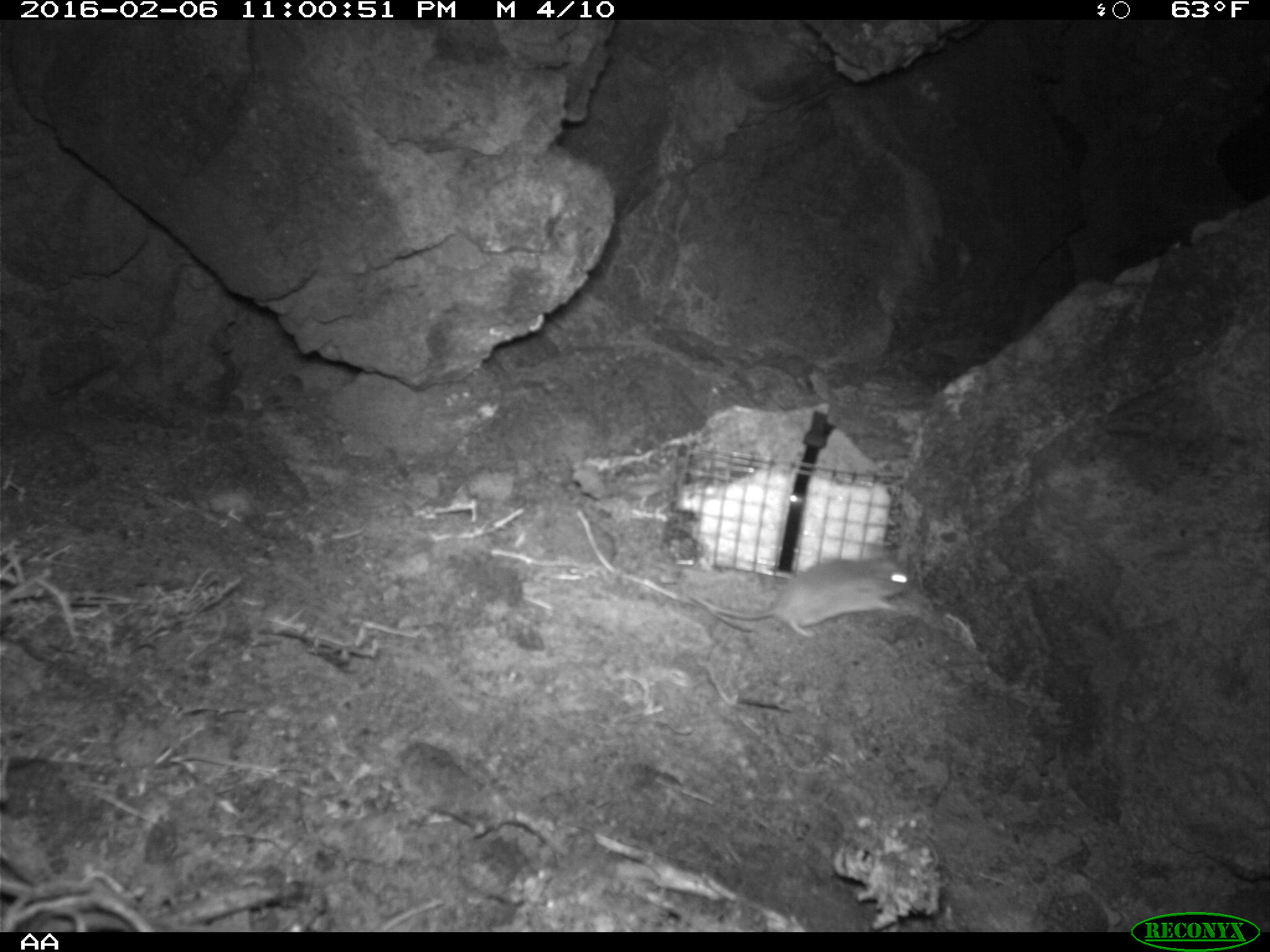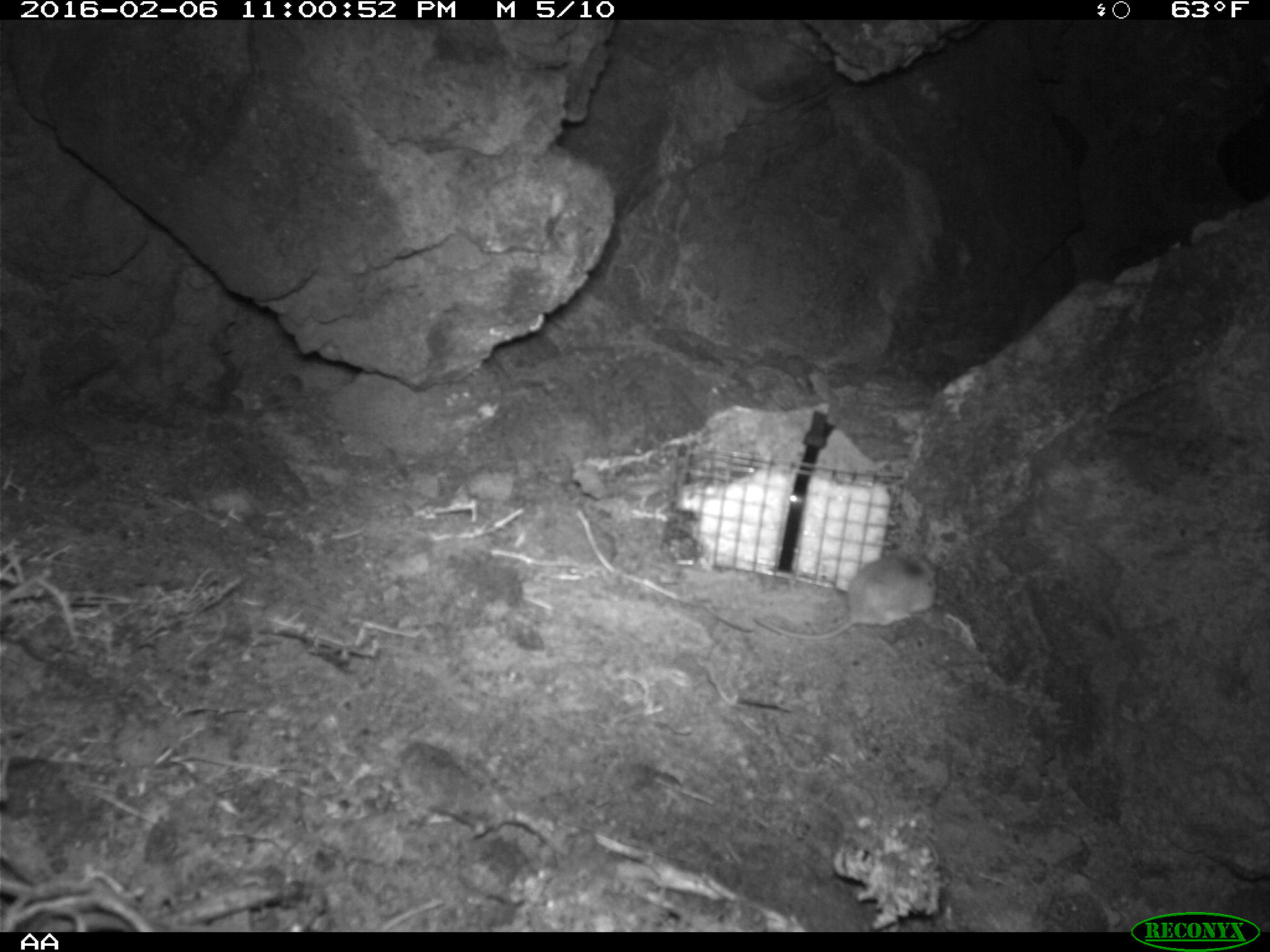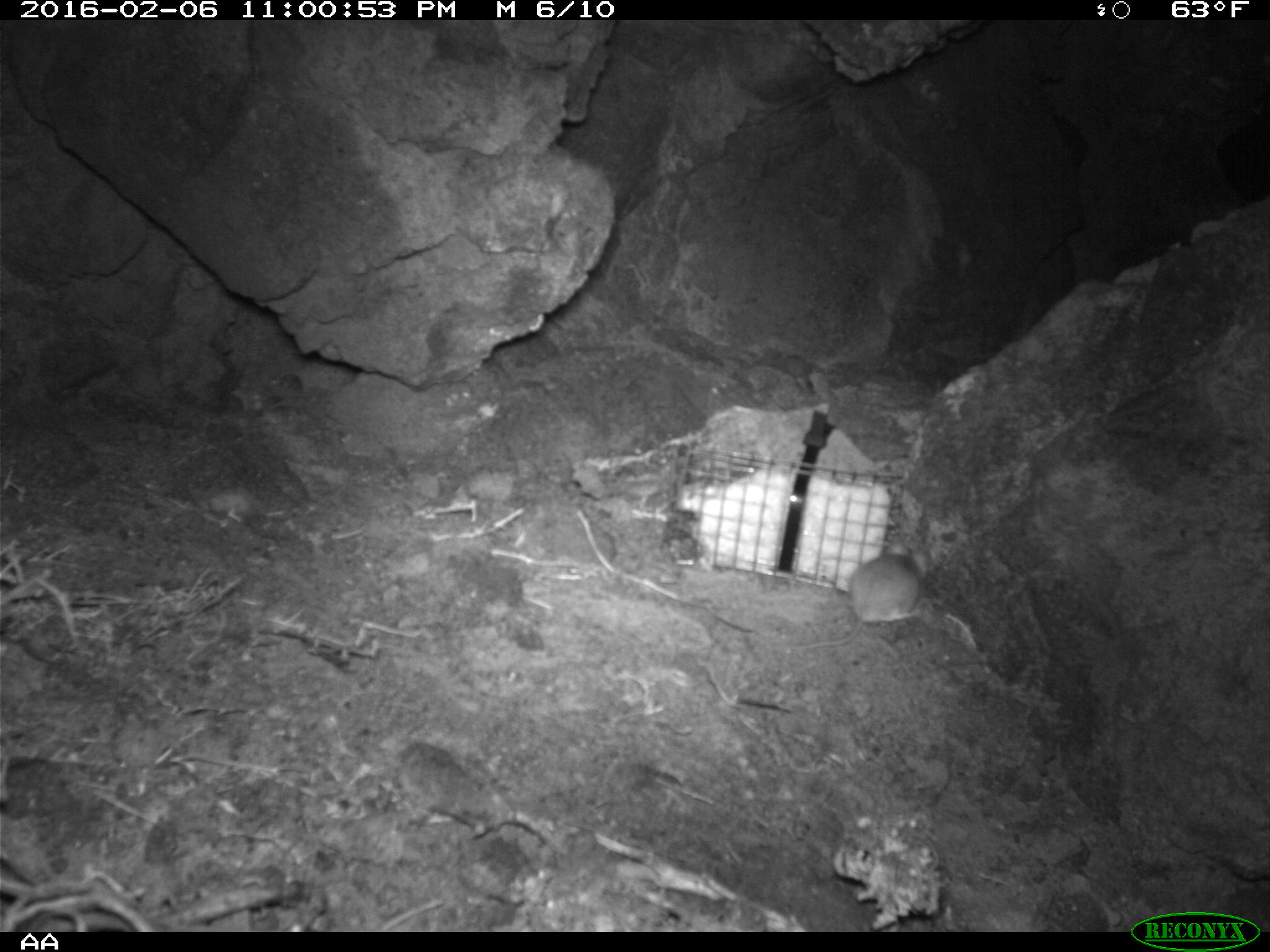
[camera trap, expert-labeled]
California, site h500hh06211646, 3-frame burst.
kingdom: Animalia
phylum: Chordata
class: Mammalia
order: Rodentia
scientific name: Rodentia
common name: rodent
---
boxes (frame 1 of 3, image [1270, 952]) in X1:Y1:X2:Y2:
rodent: 676:550:917:638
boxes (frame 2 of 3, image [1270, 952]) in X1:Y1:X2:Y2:
rodent: 752:545:936:641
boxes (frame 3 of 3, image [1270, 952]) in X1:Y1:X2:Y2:
rodent: 790:542:928:651